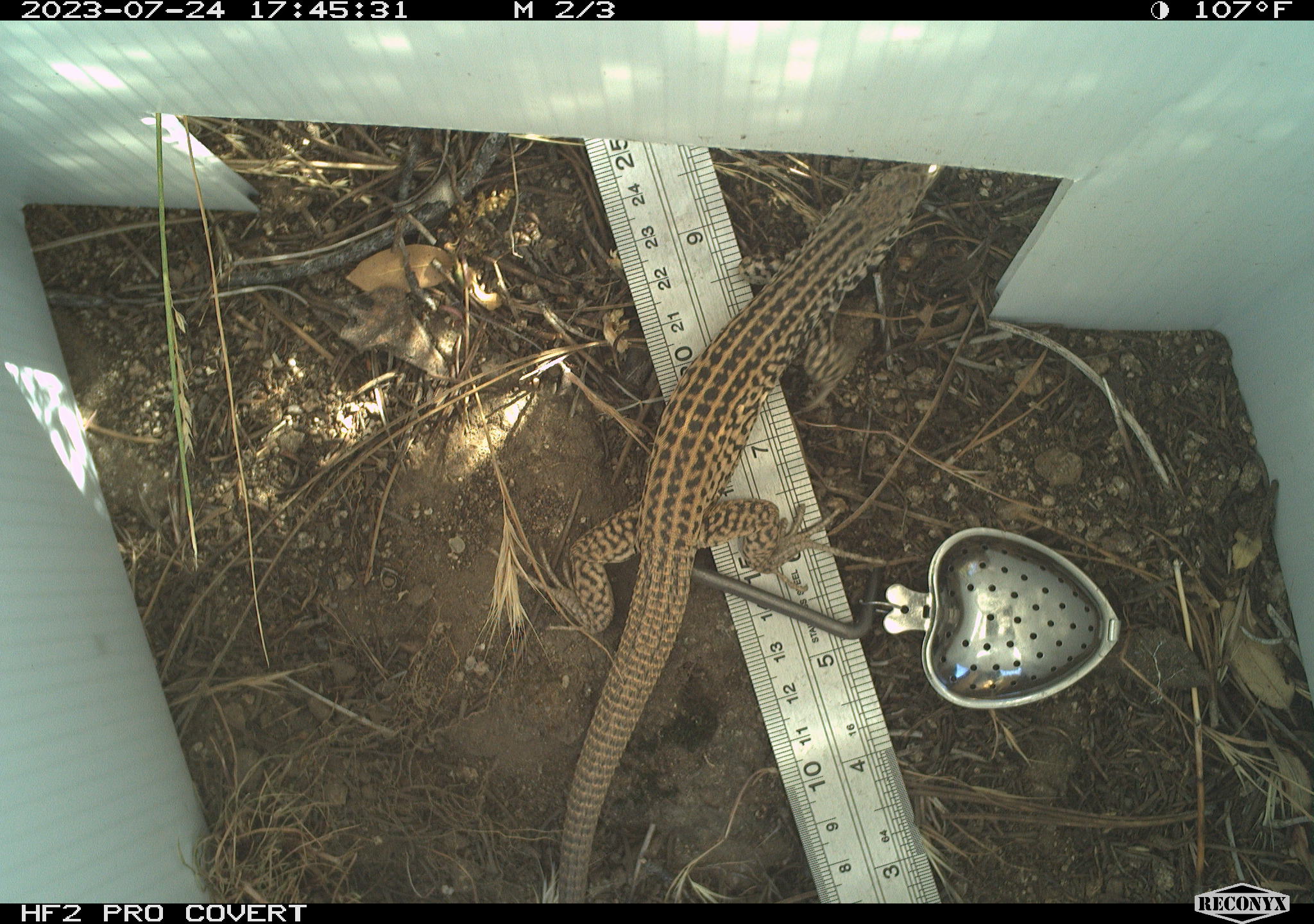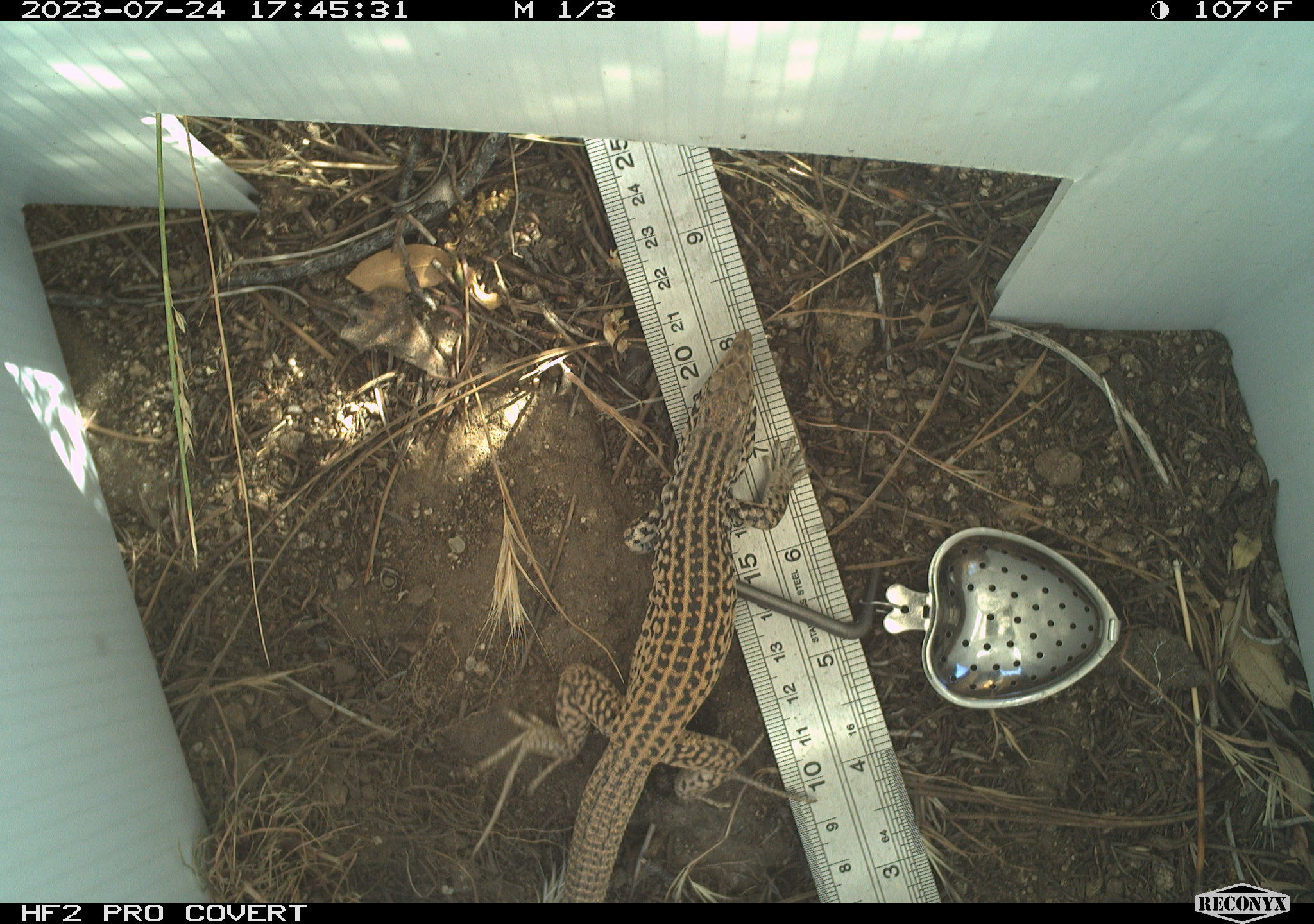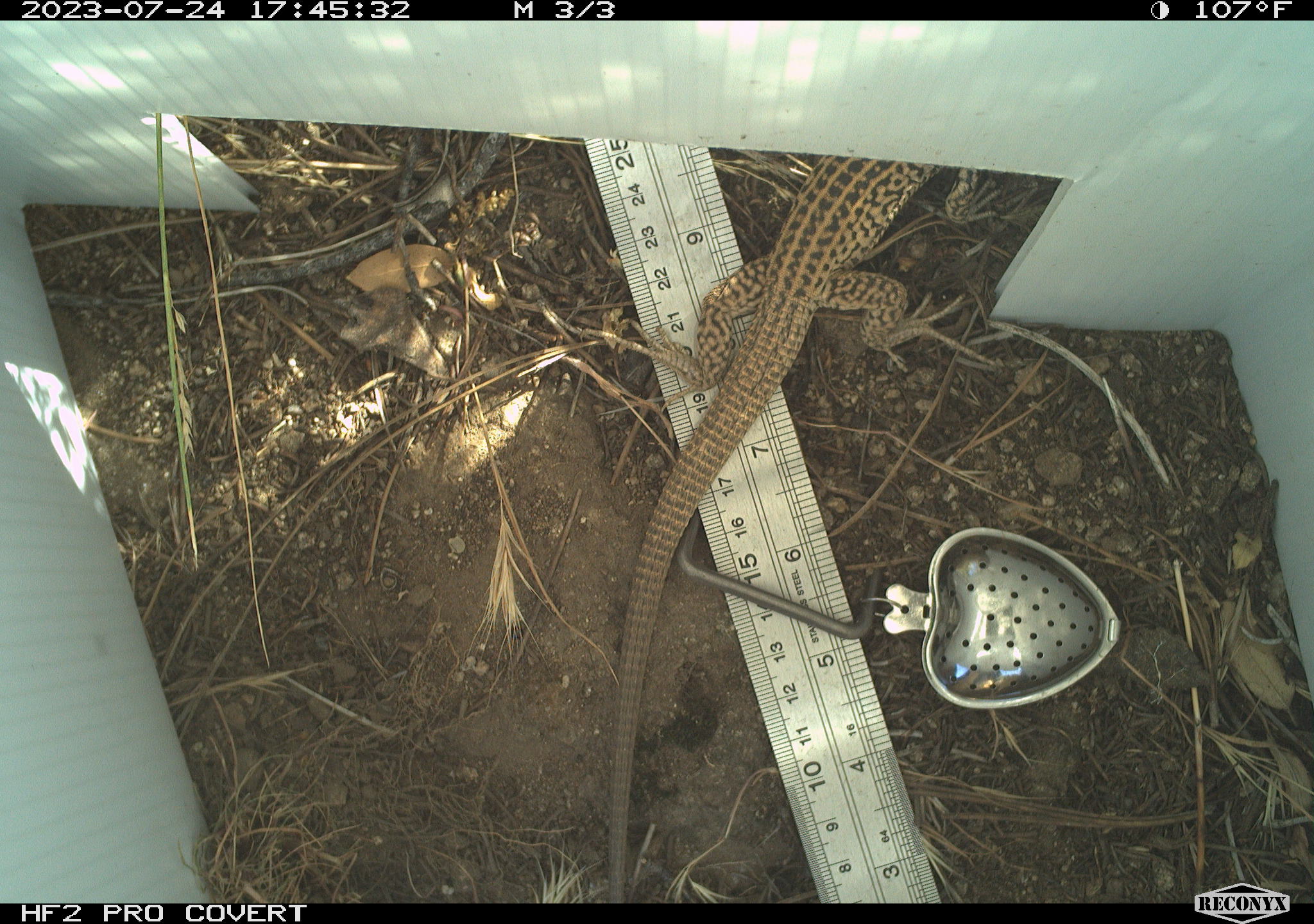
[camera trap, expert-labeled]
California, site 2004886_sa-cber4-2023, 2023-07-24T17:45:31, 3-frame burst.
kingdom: Animalia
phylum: Chordata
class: Reptilia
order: Squamata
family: Teiidae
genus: Aspidoscelis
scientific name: Aspidoscelis tigris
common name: western whiptail